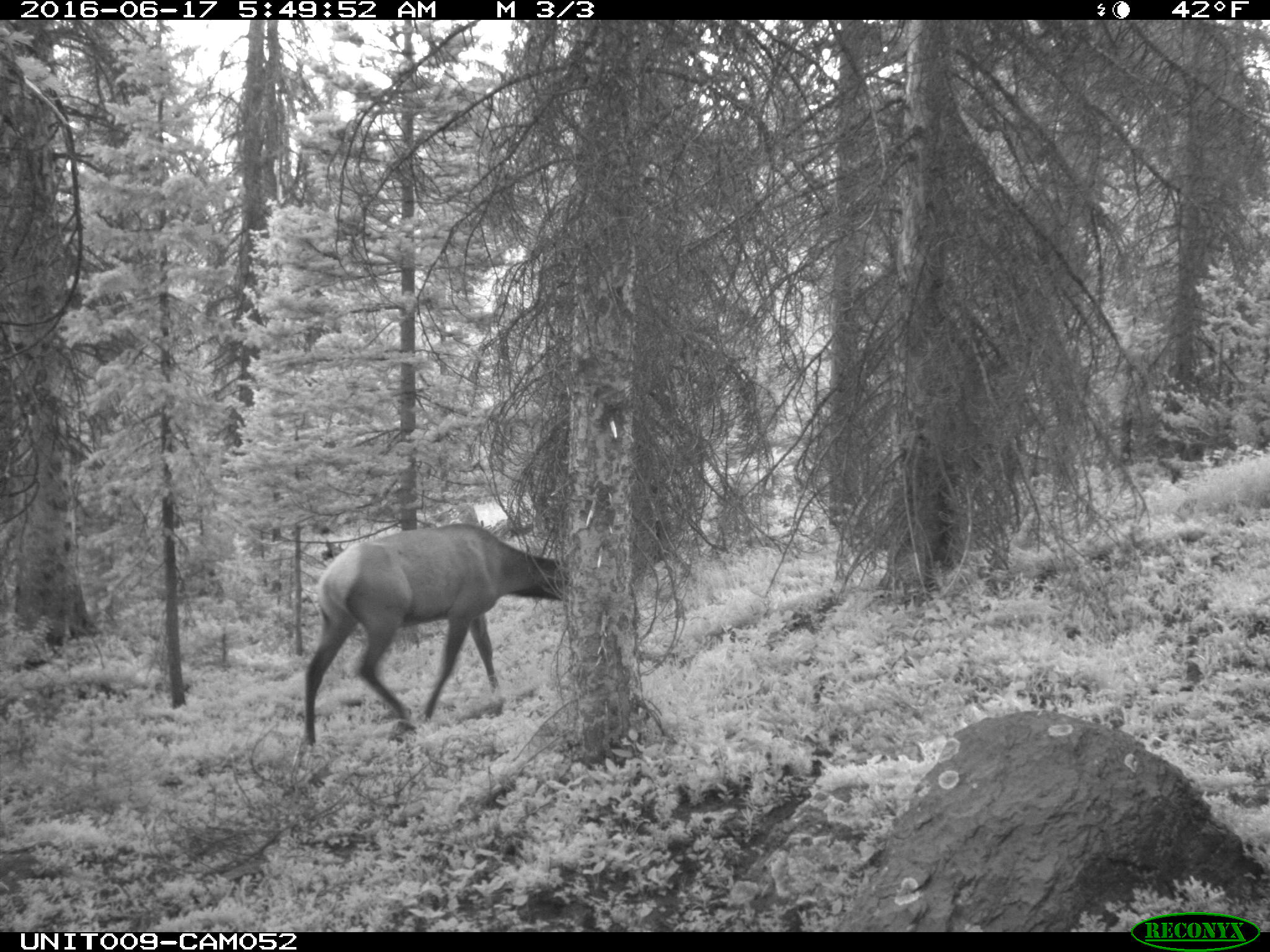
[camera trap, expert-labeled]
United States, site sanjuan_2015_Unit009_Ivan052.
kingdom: Animalia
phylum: Chordata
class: Mammalia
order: Artiodactyla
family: Cervidae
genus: Cervus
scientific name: Cervus elaphus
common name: red deer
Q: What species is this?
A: Cervus elaphus (red deer).